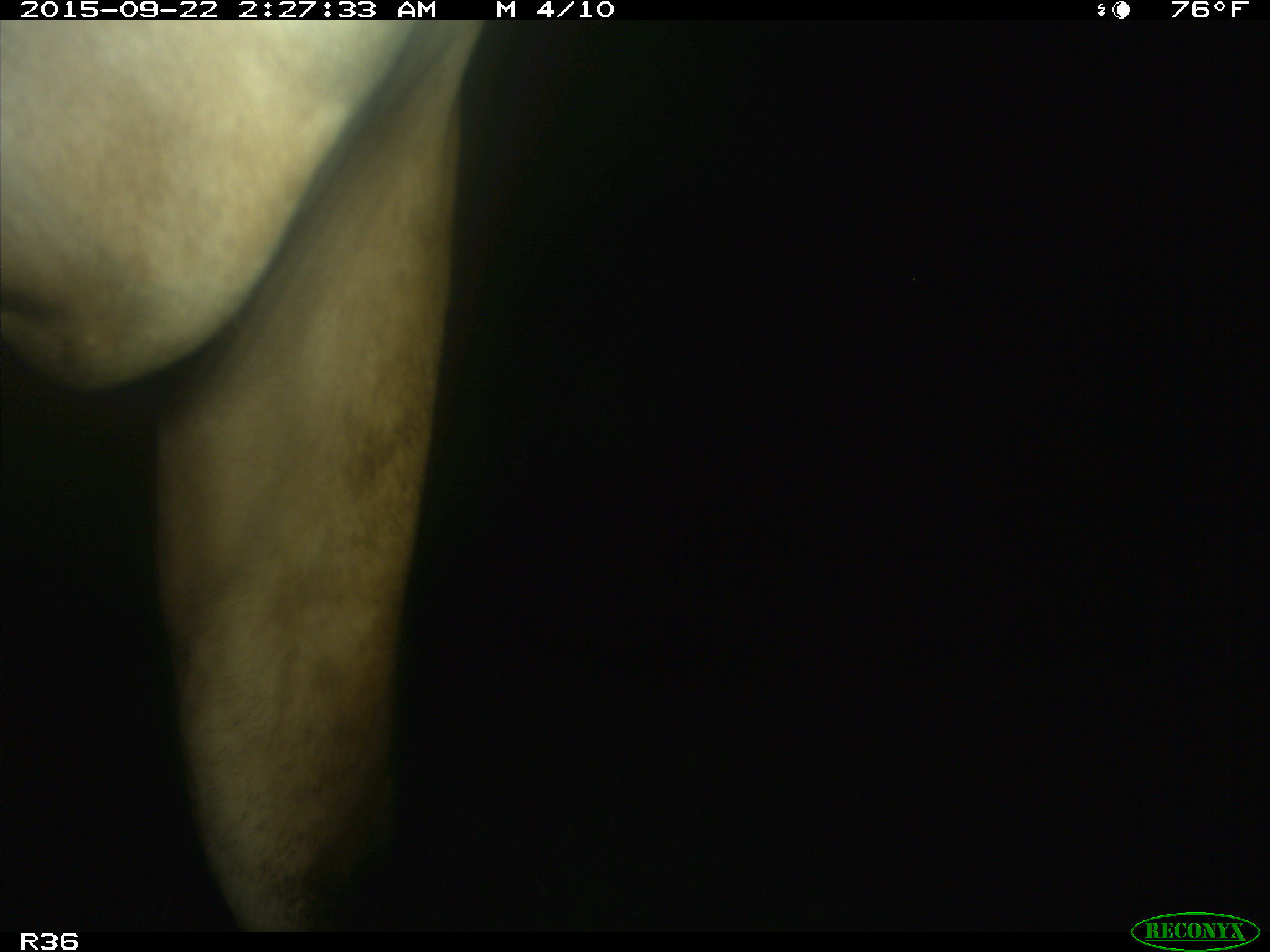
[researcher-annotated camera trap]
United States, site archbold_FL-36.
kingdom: Animalia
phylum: Chordata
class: Mammalia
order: Artiodactyla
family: Bovidae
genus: Bos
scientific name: Bos taurus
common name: domestic cow